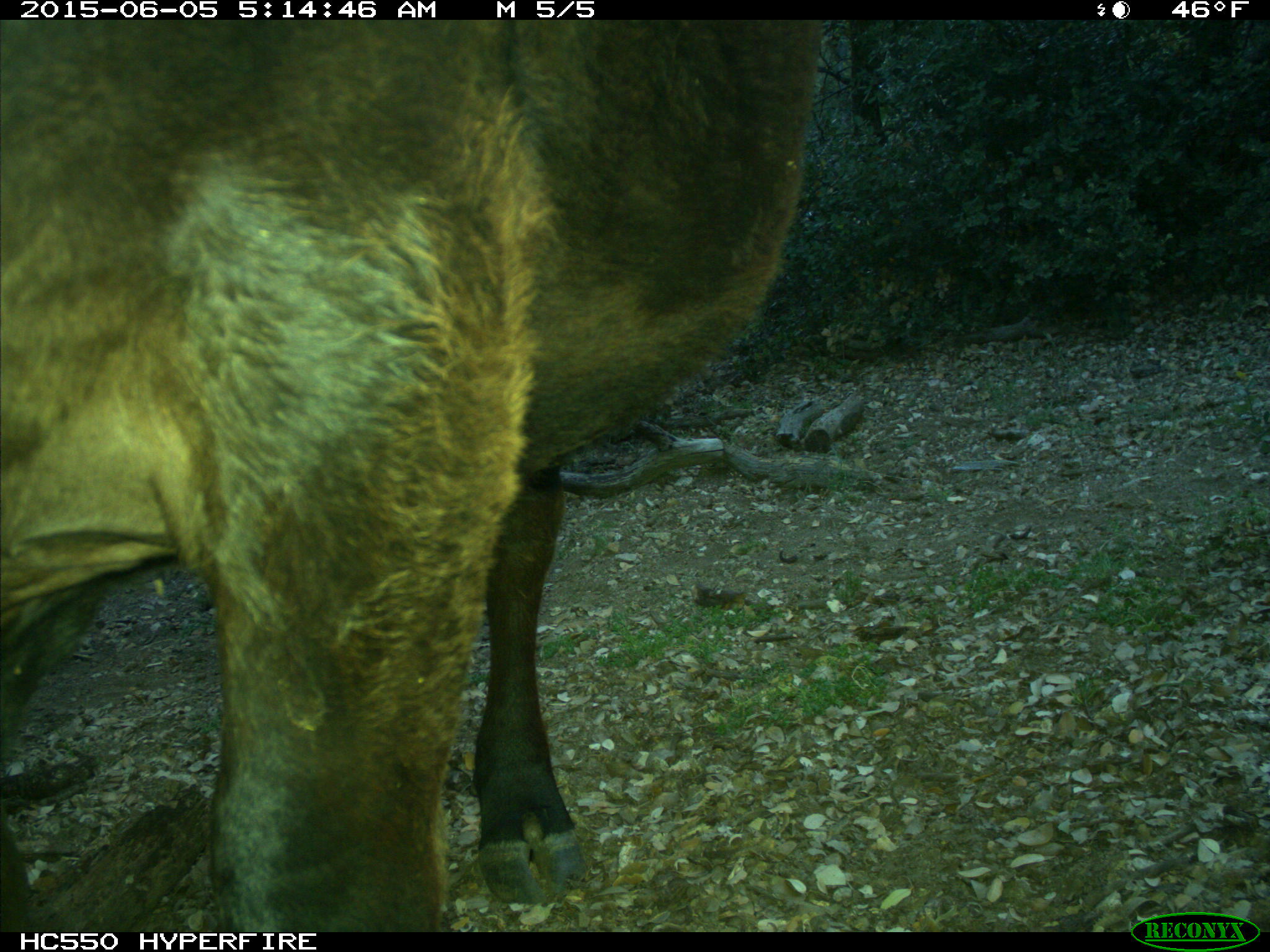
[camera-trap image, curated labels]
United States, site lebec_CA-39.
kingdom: Animalia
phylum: Chordata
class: Mammalia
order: Artiodactyla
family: Bovidae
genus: Bos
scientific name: Bos taurus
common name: domestic cow